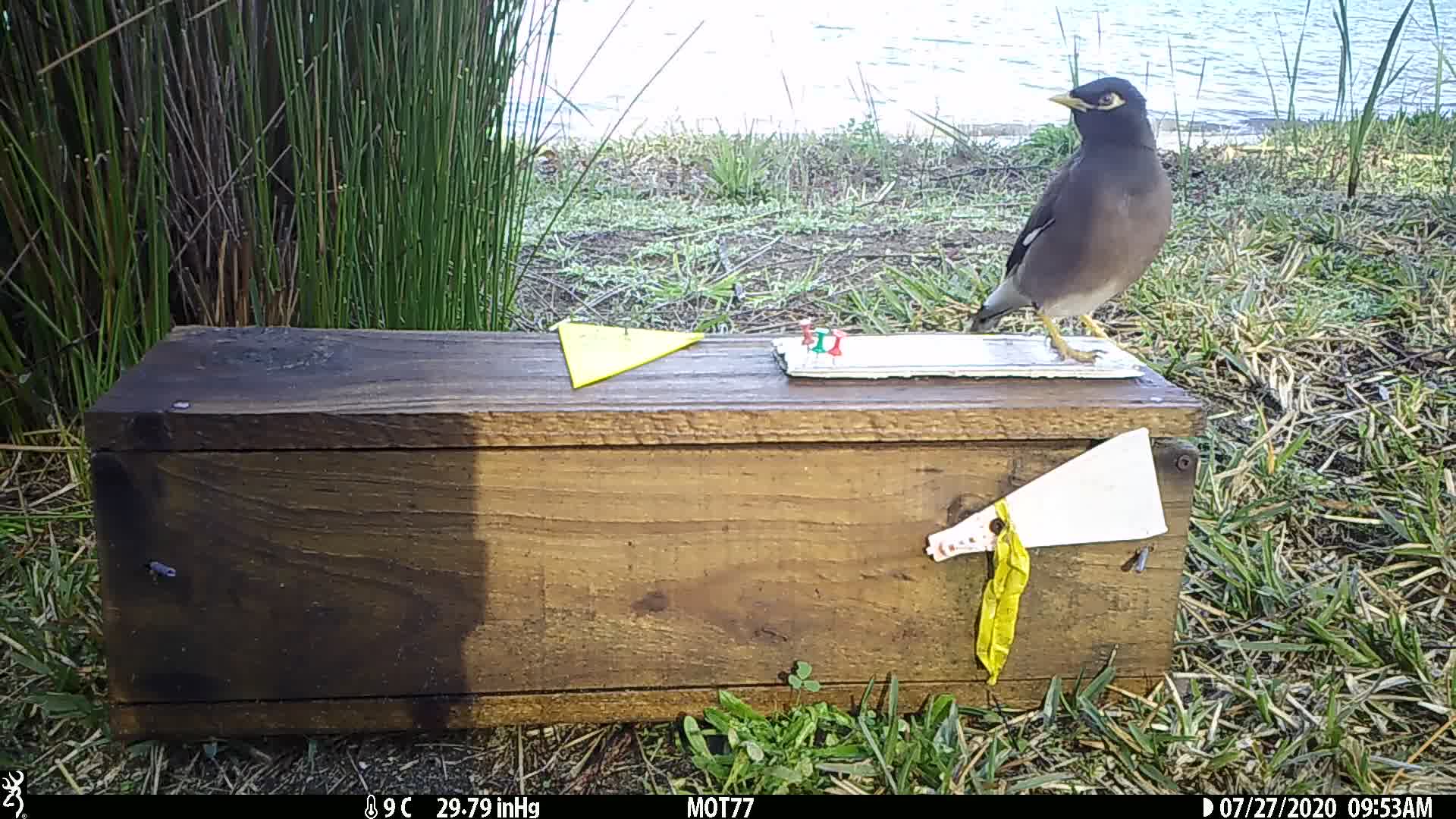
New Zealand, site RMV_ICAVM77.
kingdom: Animalia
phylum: Chordata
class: Aves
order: Passeriformes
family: Sturnidae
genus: Acridotheres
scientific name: Acridotheres tristis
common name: common myna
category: myna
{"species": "myna (common myna) (Acridotheres tristis)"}